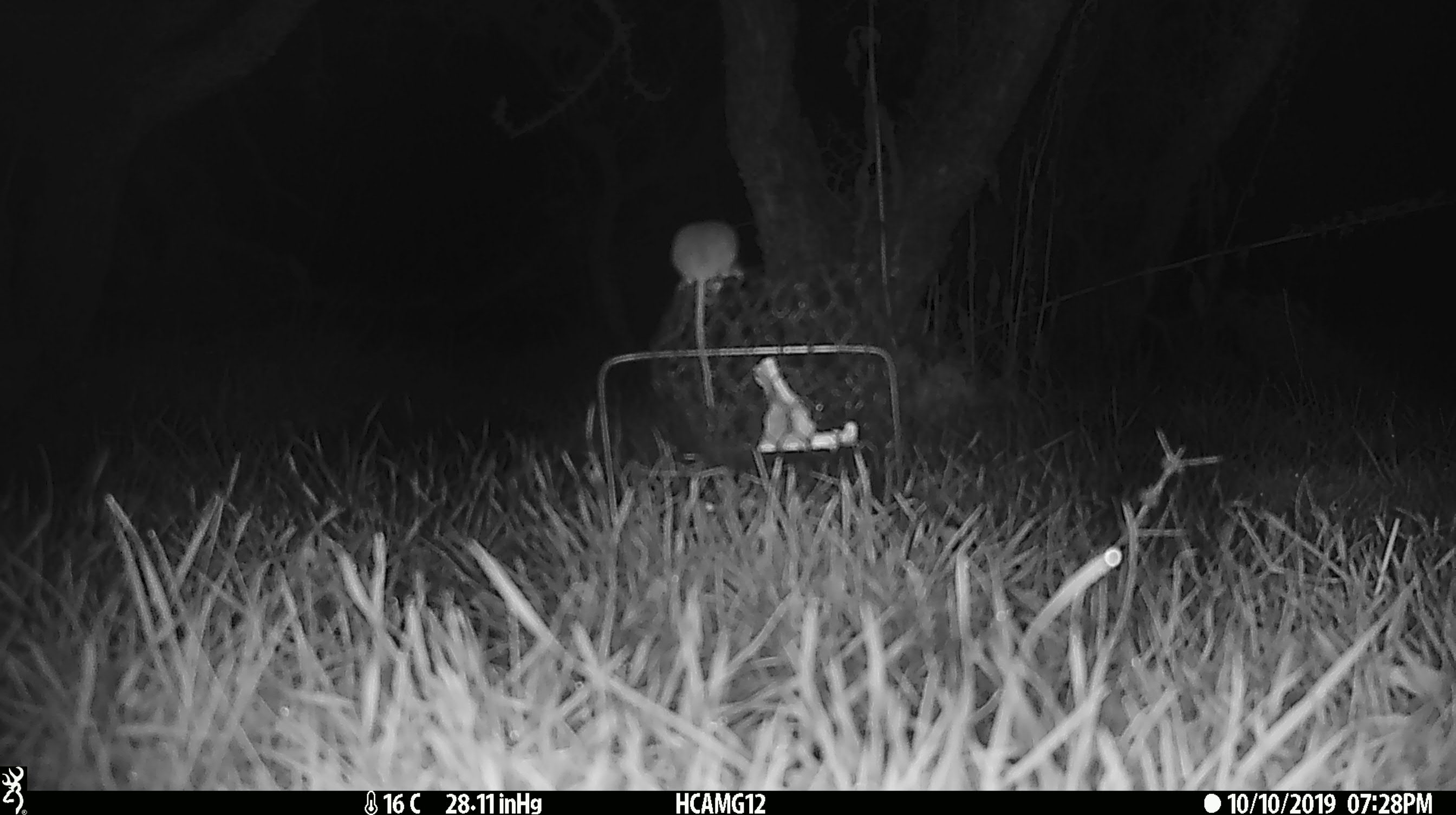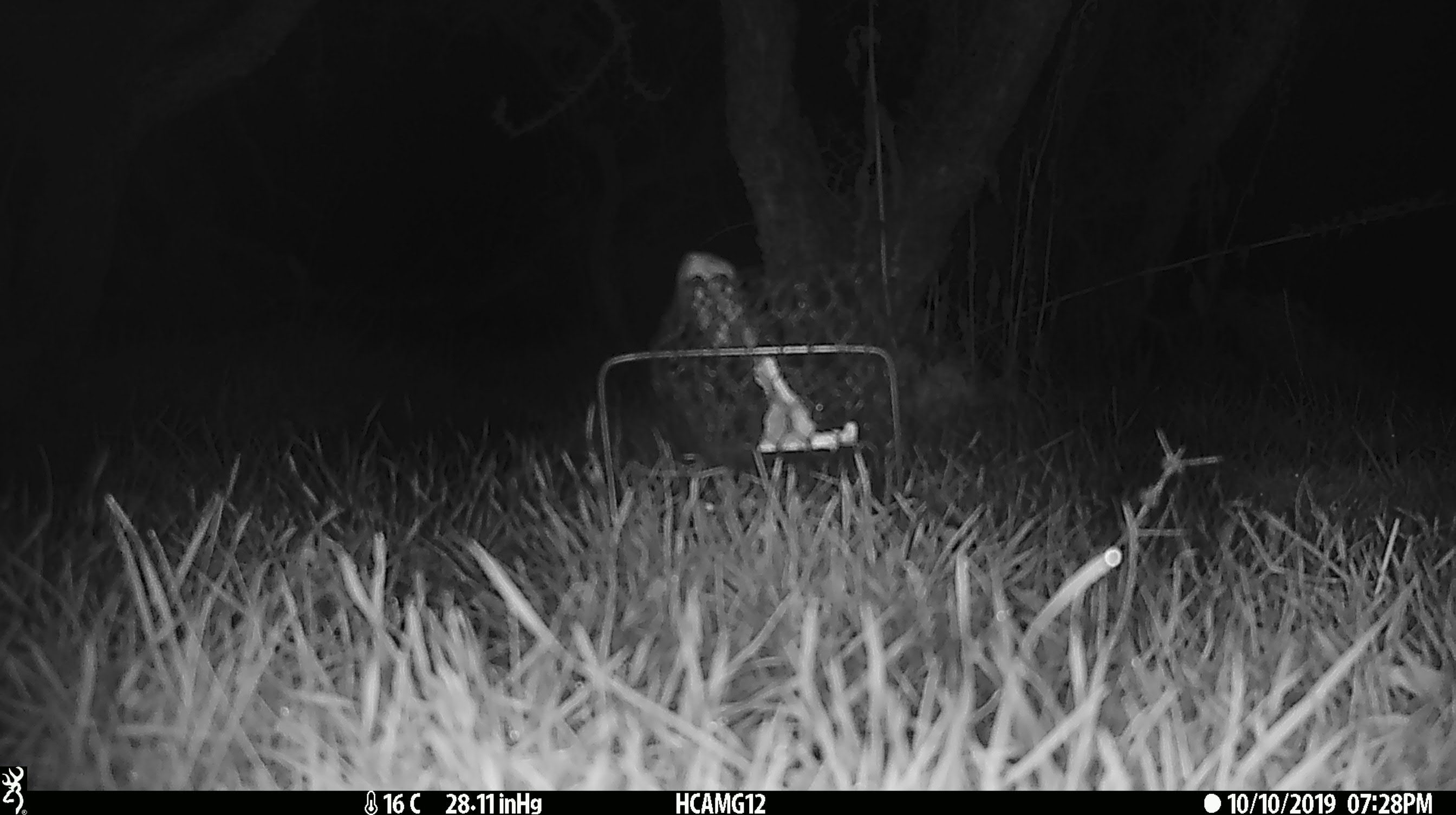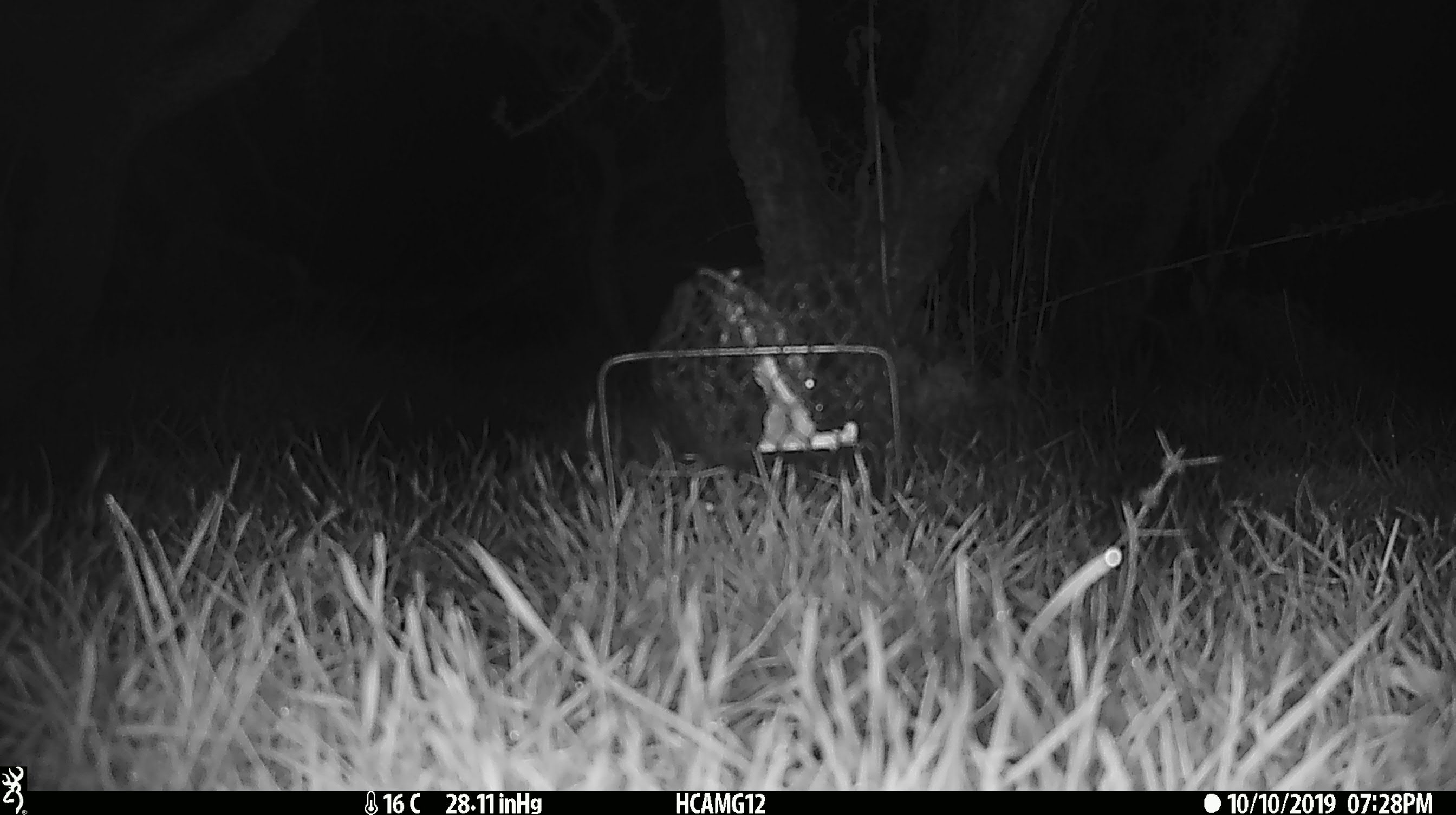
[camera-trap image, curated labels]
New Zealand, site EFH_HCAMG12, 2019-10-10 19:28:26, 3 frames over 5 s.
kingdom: Animalia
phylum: Chordata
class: Mammalia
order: Rodentia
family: Muridae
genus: Mus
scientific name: Mus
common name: mouse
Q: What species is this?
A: Mouse (Mus).